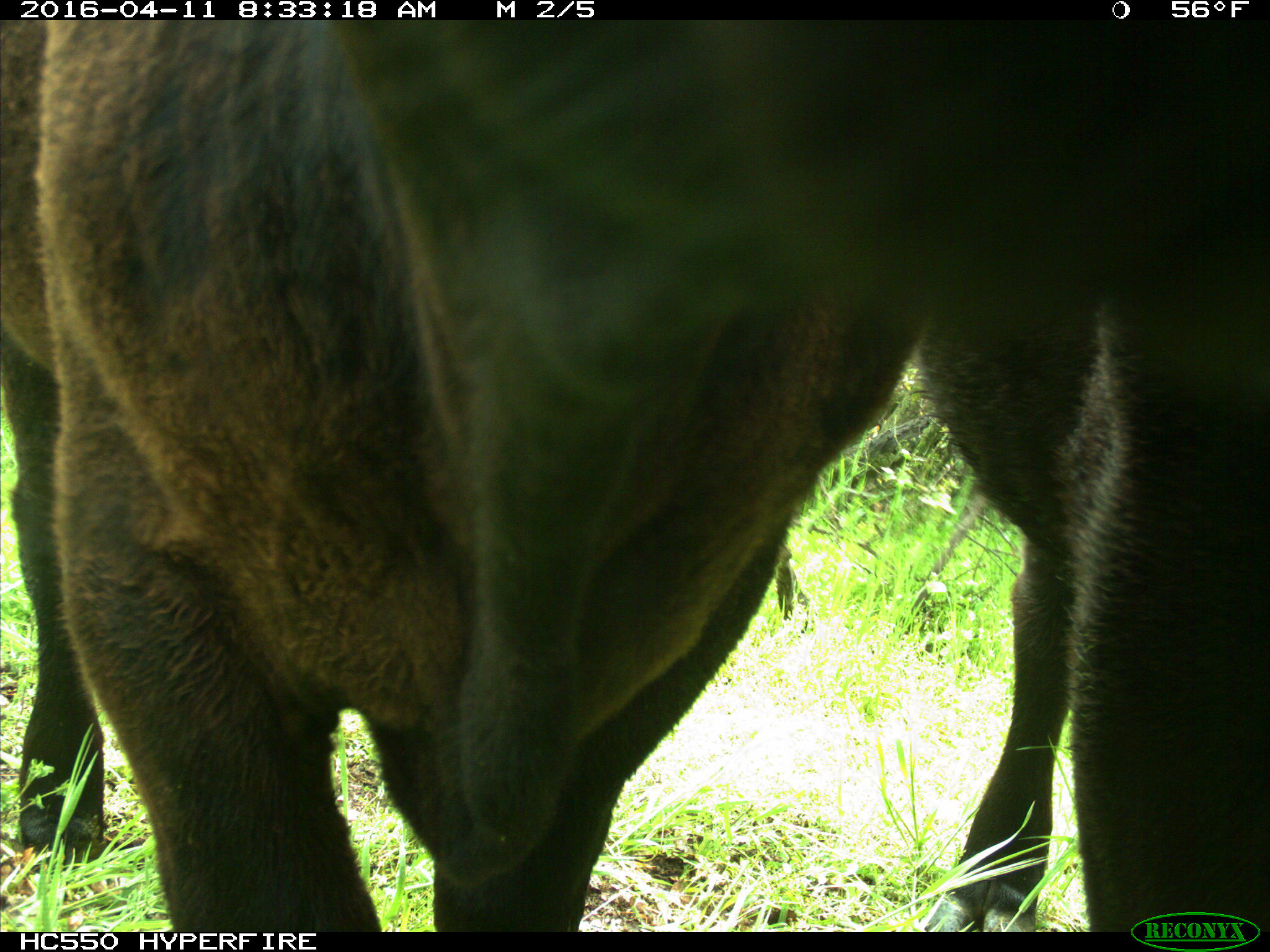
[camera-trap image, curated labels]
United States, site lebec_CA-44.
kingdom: Animalia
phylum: Chordata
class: Mammalia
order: Artiodactyla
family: Bovidae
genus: Bos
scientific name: Bos taurus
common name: domestic cow